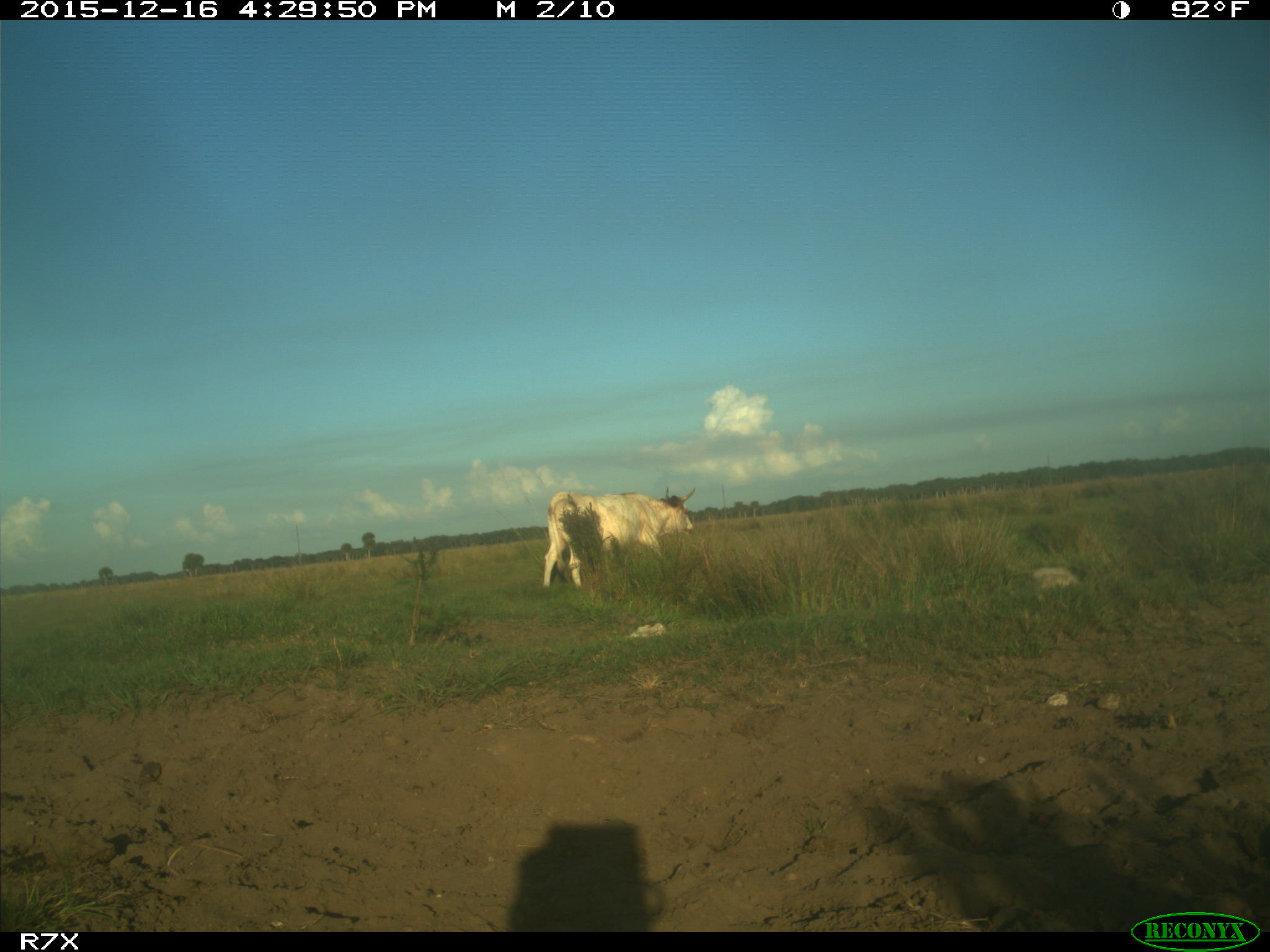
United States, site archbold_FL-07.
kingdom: Animalia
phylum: Chordata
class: Mammalia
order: Artiodactyla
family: Bovidae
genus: Bos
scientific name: Bos taurus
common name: domestic cow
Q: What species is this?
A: Bos taurus (domestic cow).